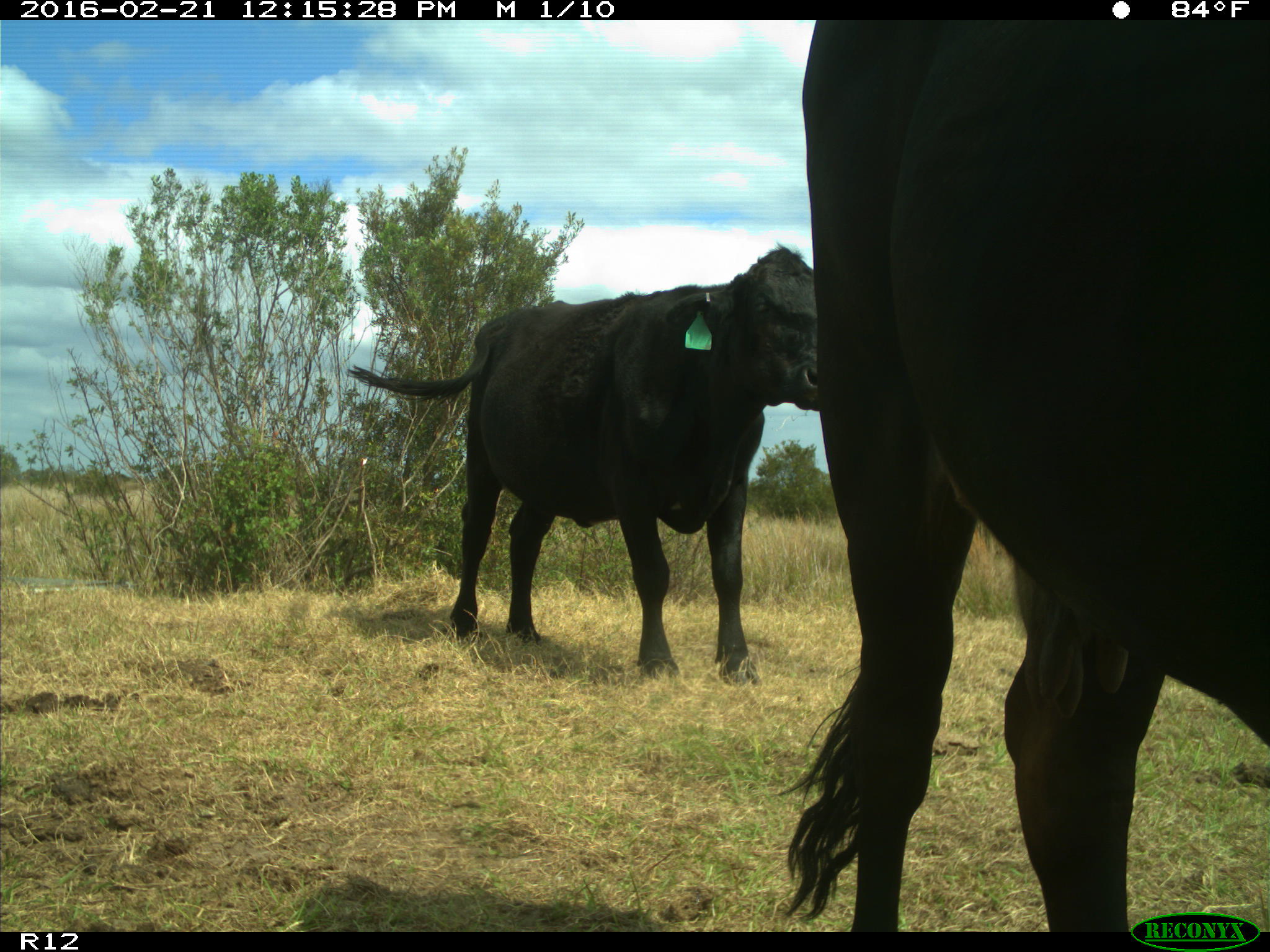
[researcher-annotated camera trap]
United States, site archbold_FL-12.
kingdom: Animalia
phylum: Chordata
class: Mammalia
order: Artiodactyla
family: Bovidae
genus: Bos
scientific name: Bos taurus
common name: domestic cow